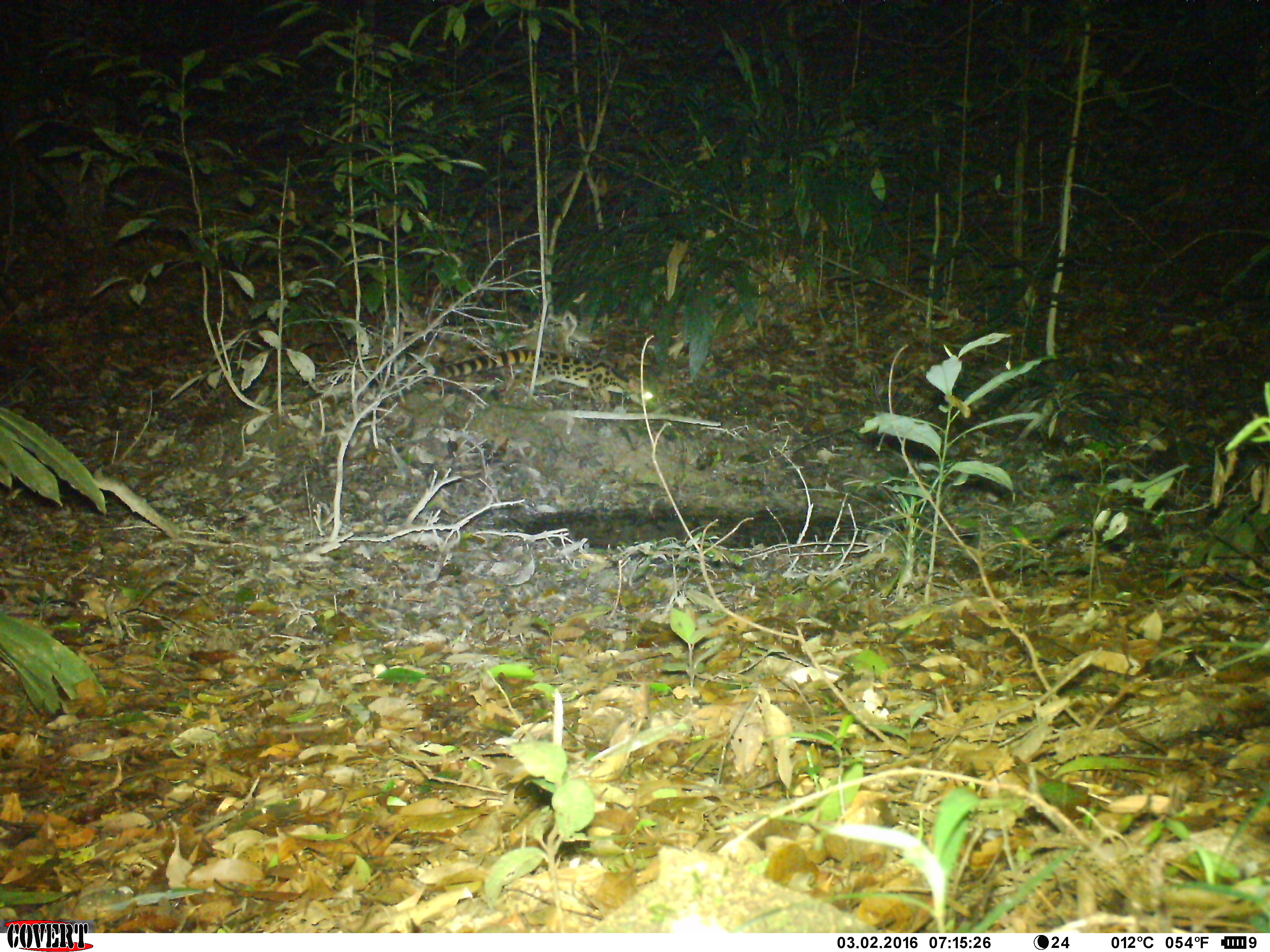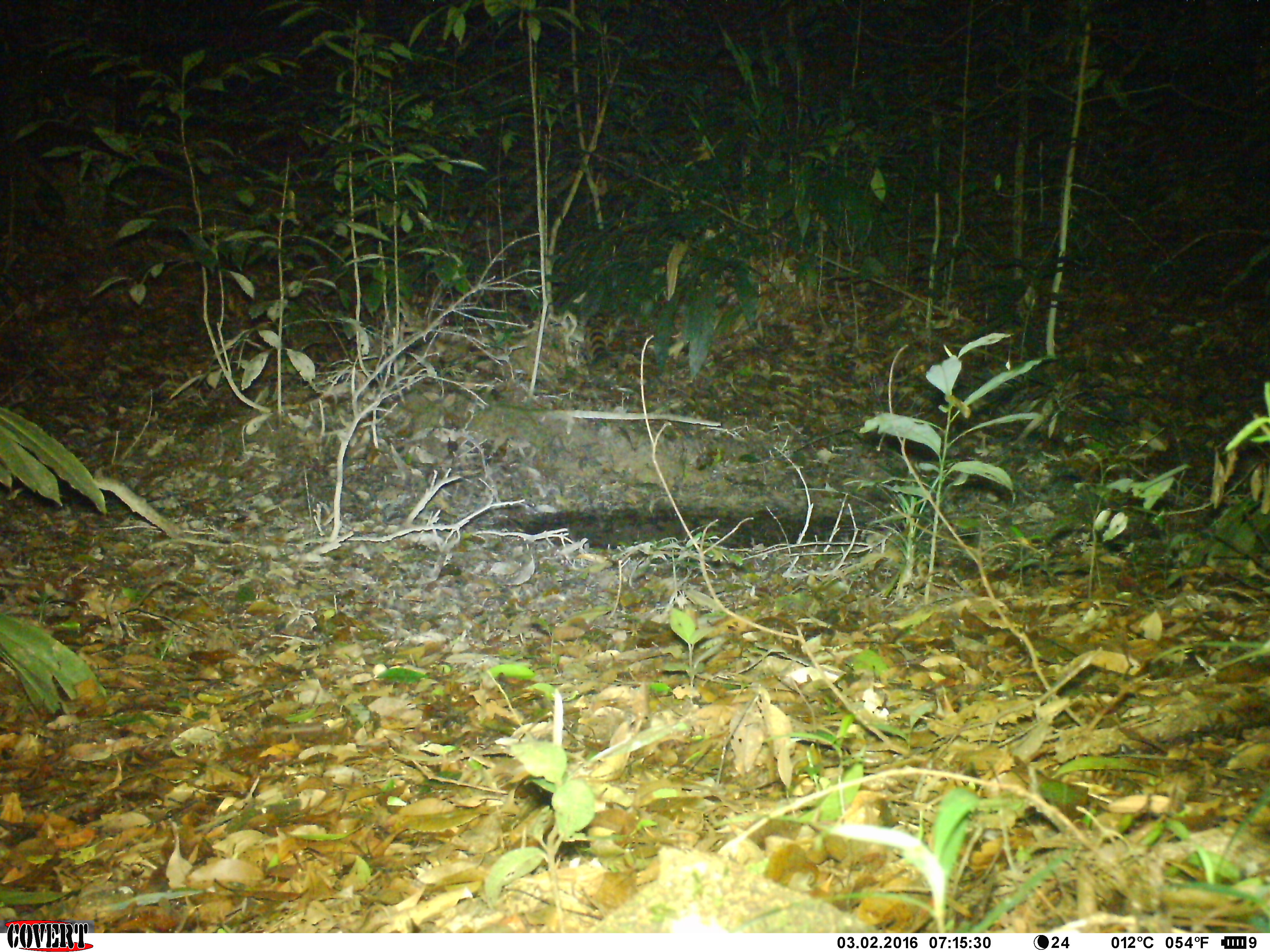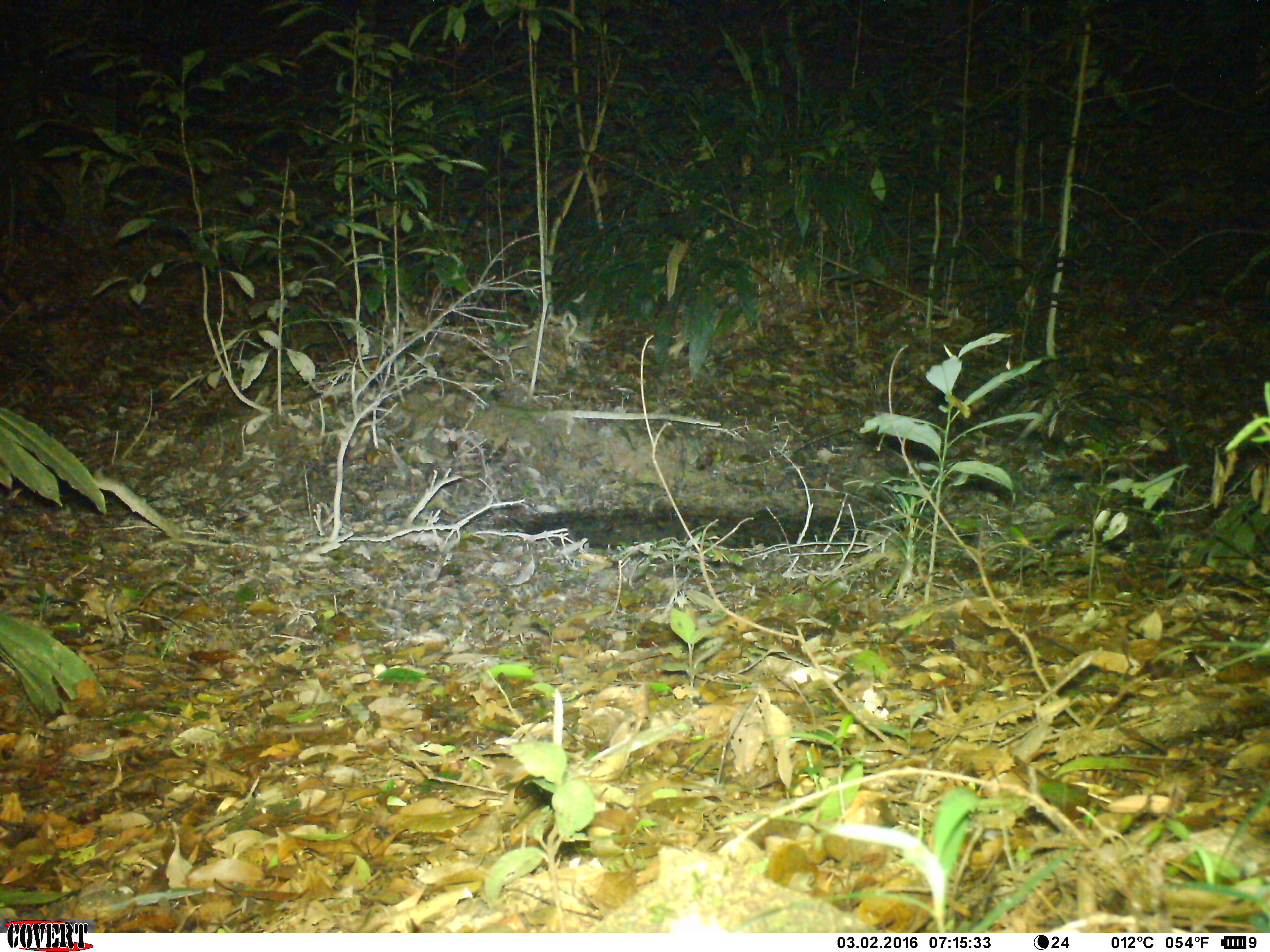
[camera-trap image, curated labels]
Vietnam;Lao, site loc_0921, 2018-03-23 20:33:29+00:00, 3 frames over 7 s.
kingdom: Animalia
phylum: Chordata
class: Mammalia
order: Carnivora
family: Prionodontidae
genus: Prionodon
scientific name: Prionodon pardicolor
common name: spotted linsang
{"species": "spotted linsang (Prionodon pardicolor)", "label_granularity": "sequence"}